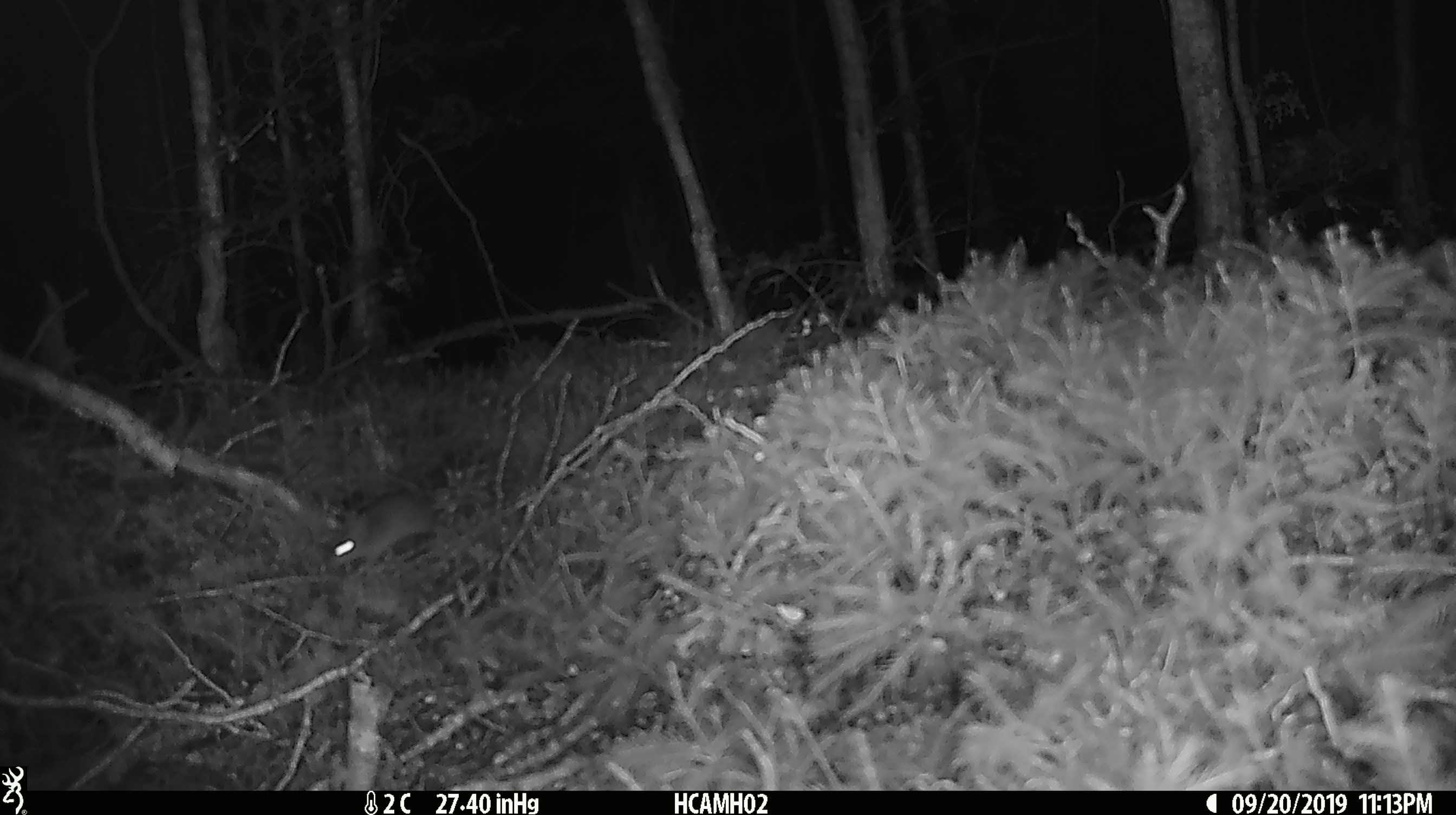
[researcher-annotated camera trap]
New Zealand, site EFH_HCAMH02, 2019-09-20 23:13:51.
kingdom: Animalia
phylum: Chordata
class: Mammalia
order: Rodentia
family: Muridae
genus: Mus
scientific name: Mus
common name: mouse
Mouse (Mus).